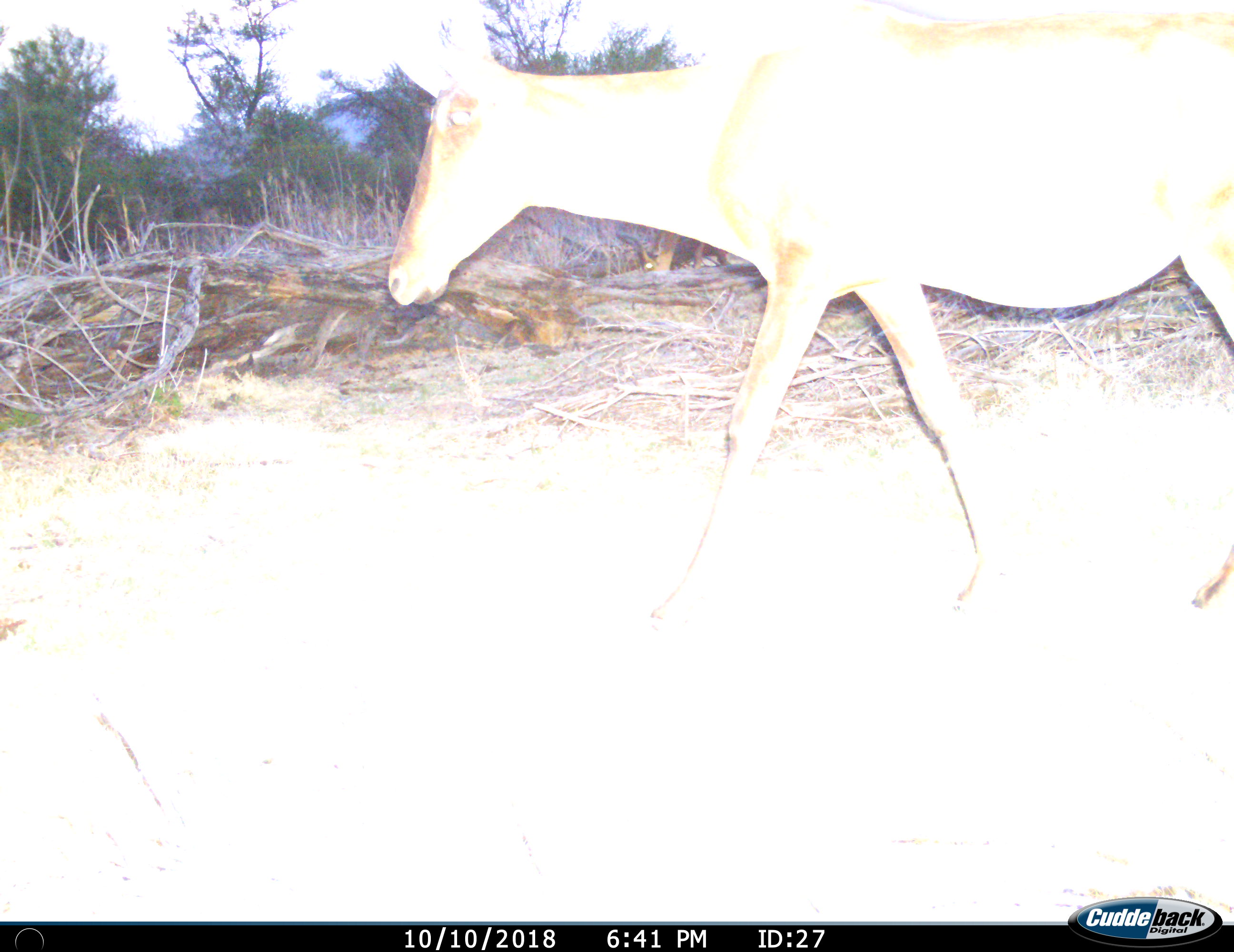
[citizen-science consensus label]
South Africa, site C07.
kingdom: Animalia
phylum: Chordata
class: Mammalia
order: Artiodactyla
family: Bovidae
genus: Alcelaphus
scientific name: Alcelaphus buselaphus caama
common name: red hartebeest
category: hartebeestred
Hartebeestred (red hartebeest) (Alcelaphus buselaphus caama), count 1. Behavior (volunteer vote fractions): standing 0%, resting 0%, moving 100%, interacting 0%. Young present (vote fraction): 0%. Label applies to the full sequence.